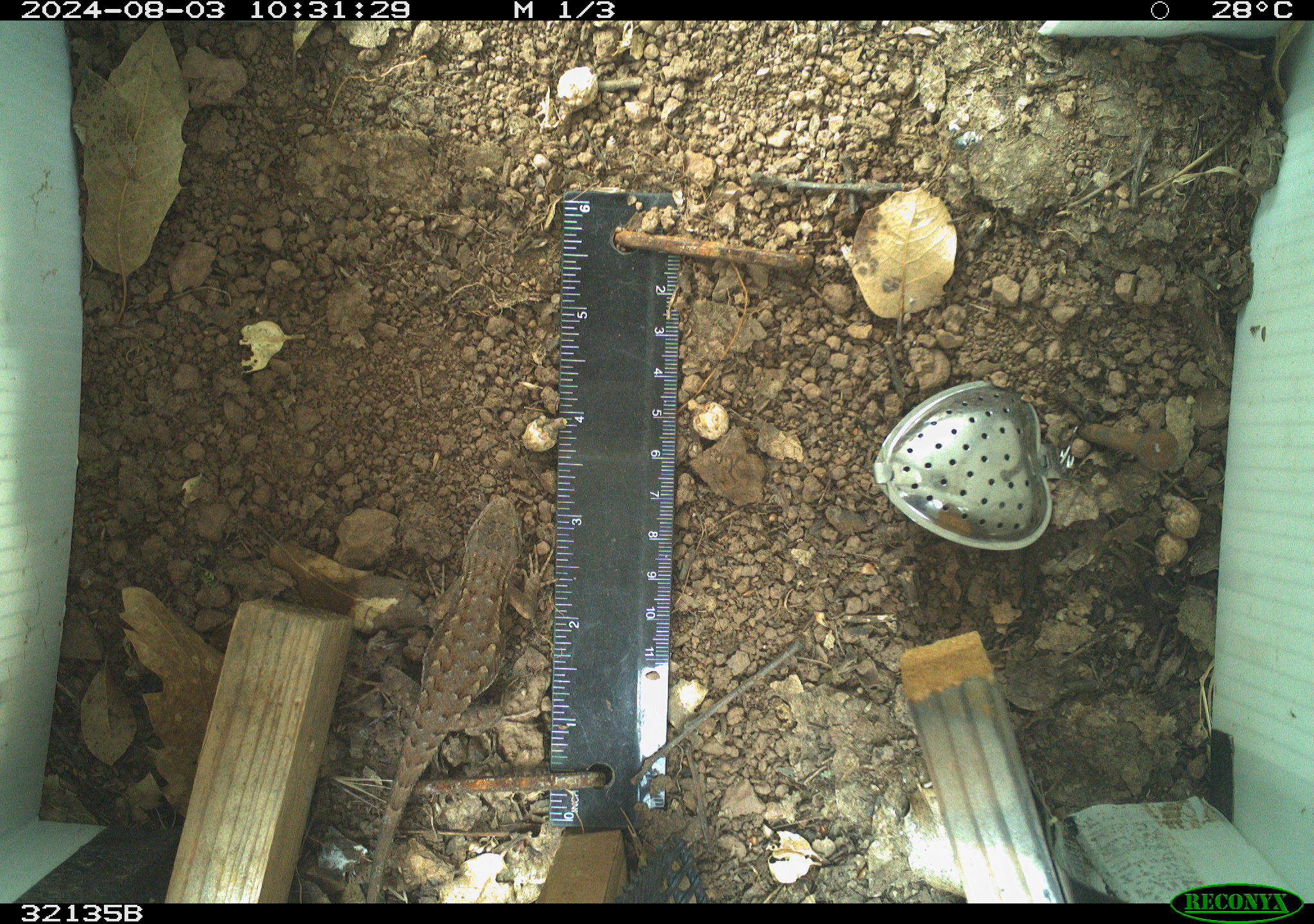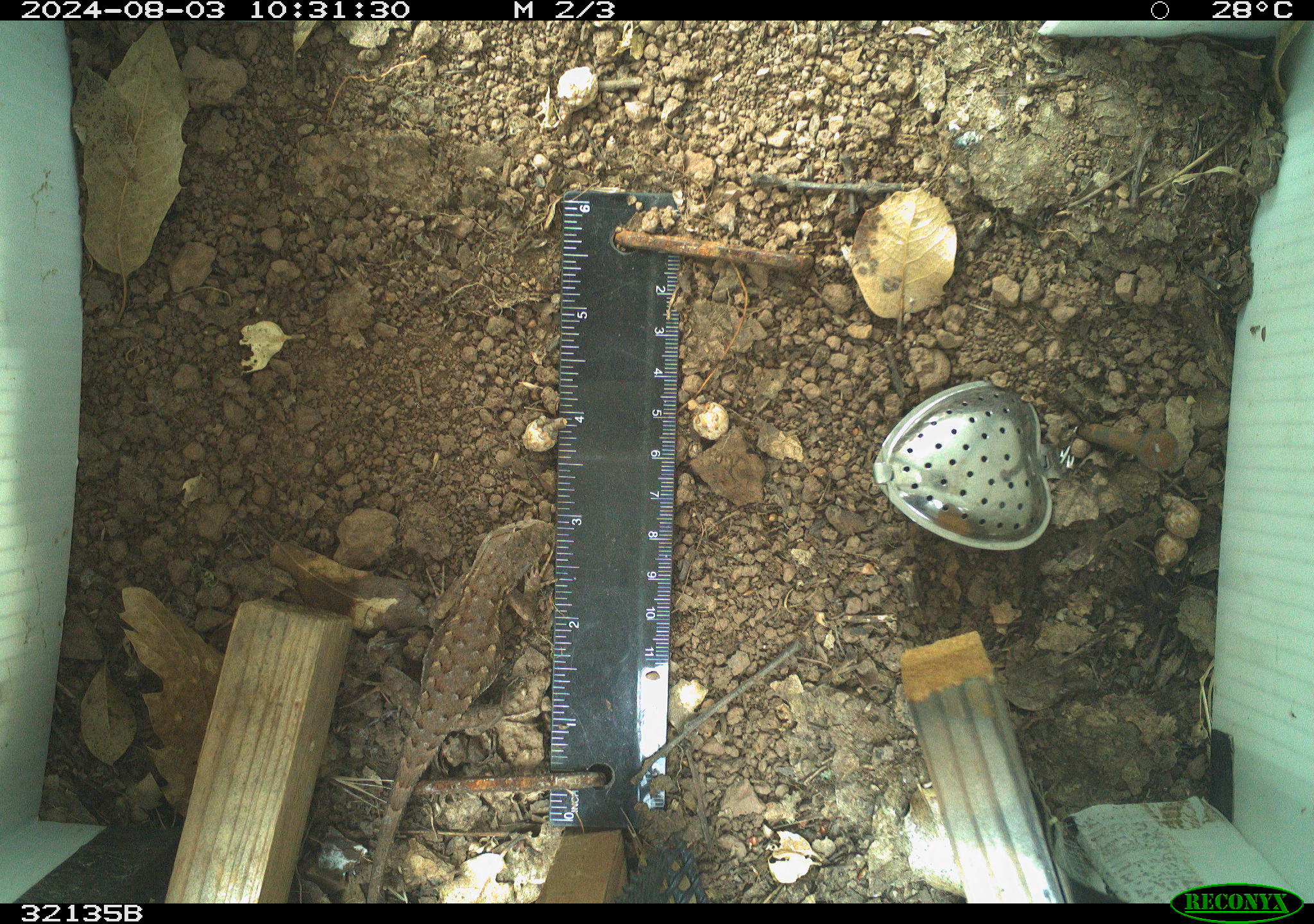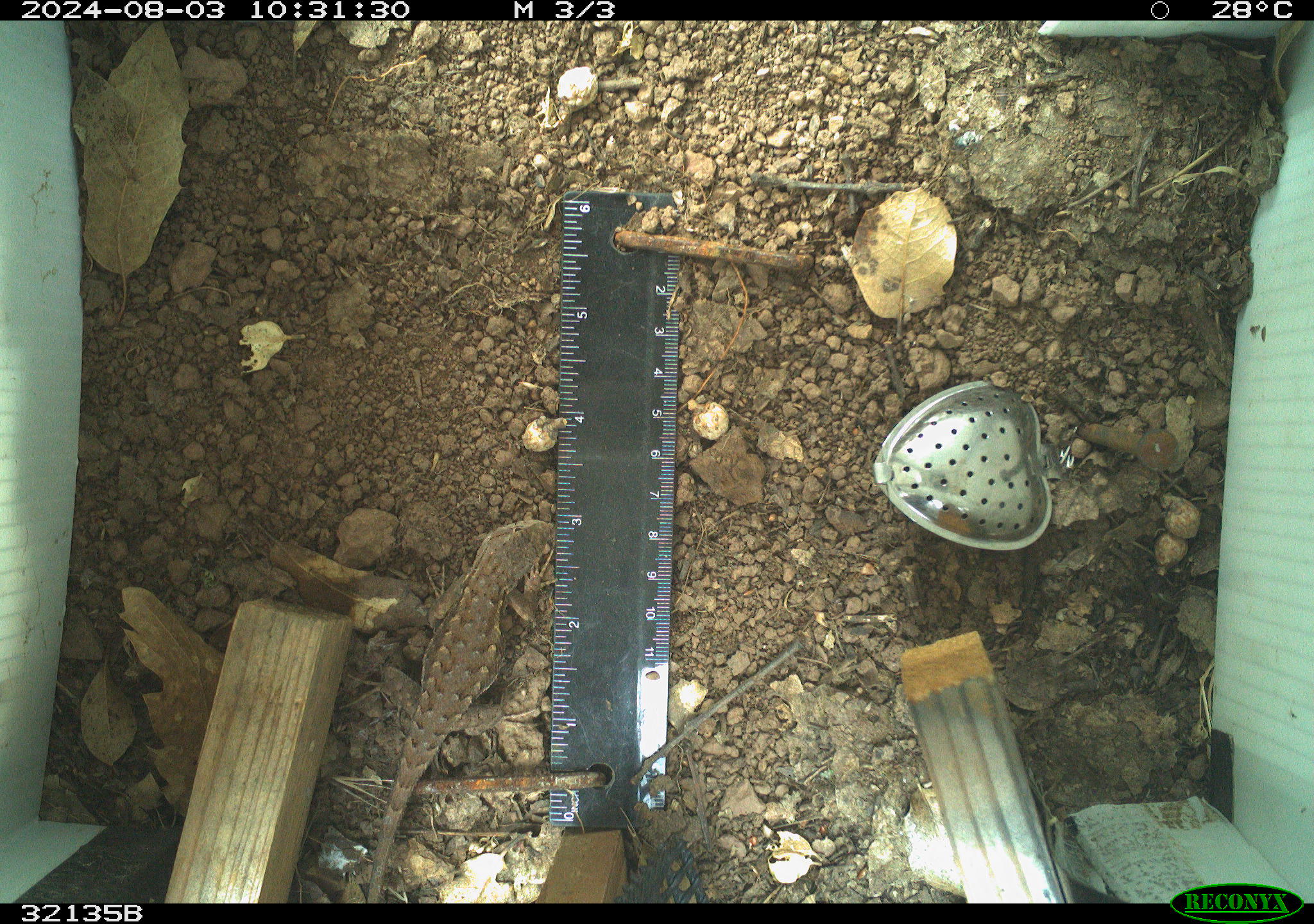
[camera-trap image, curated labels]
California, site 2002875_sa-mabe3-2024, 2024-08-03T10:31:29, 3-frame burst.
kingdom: Animalia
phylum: Chordata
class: Reptilia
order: Squamata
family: Phrynosomatidae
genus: Sceloporus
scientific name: Sceloporus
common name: spiny lizards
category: sceloporus species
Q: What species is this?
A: Sceloporus species (spiny lizards) (Sceloporus).